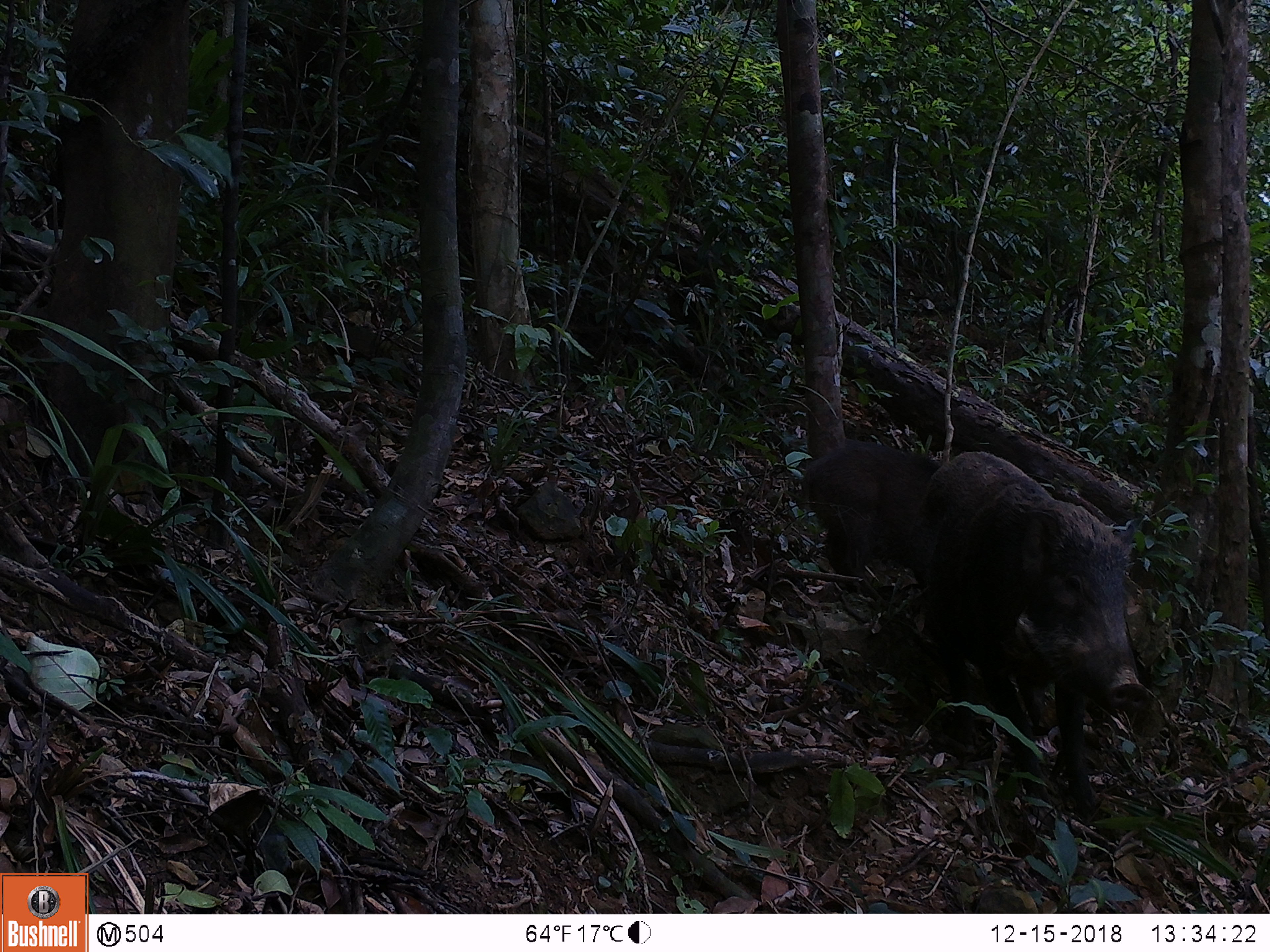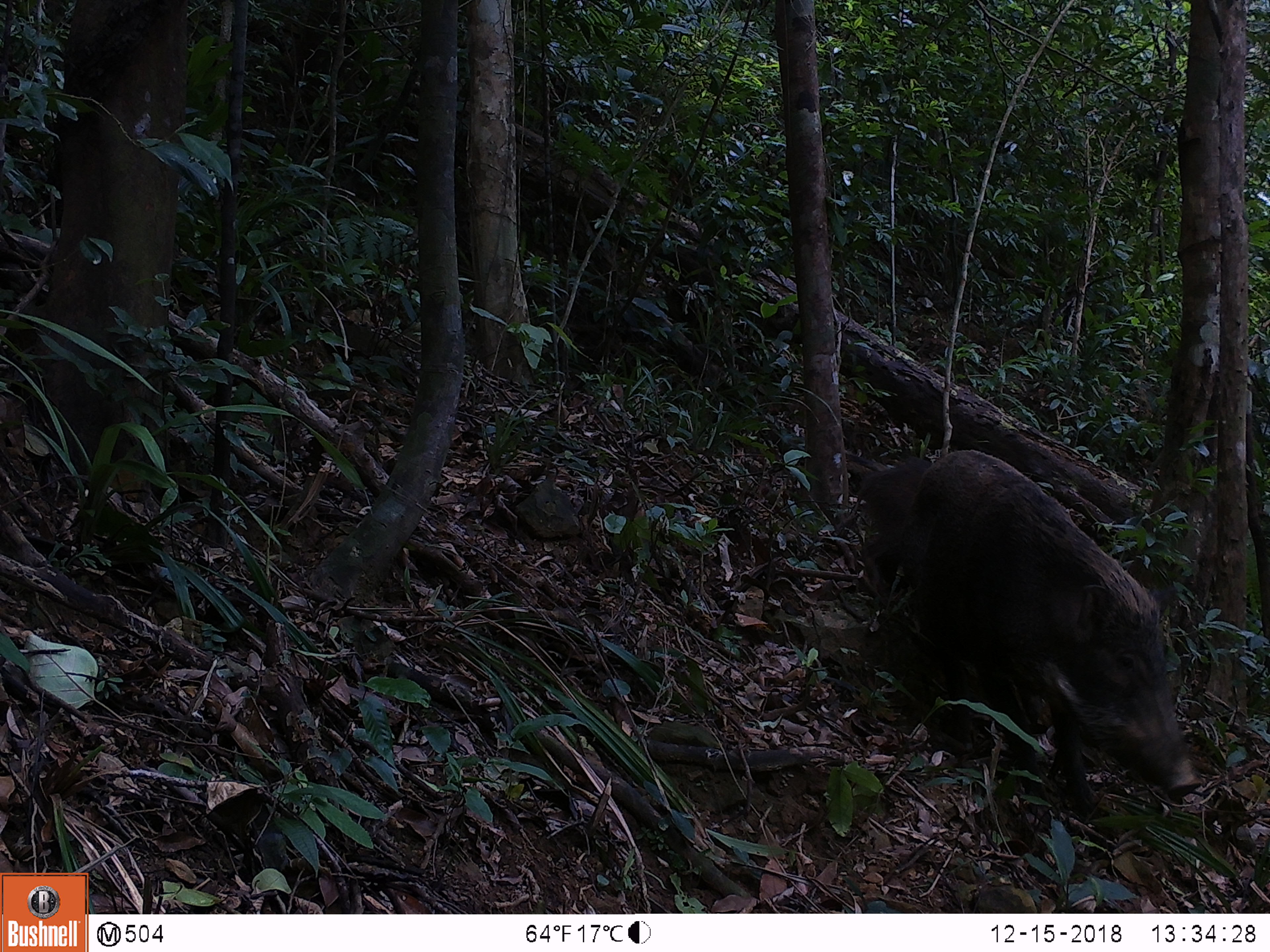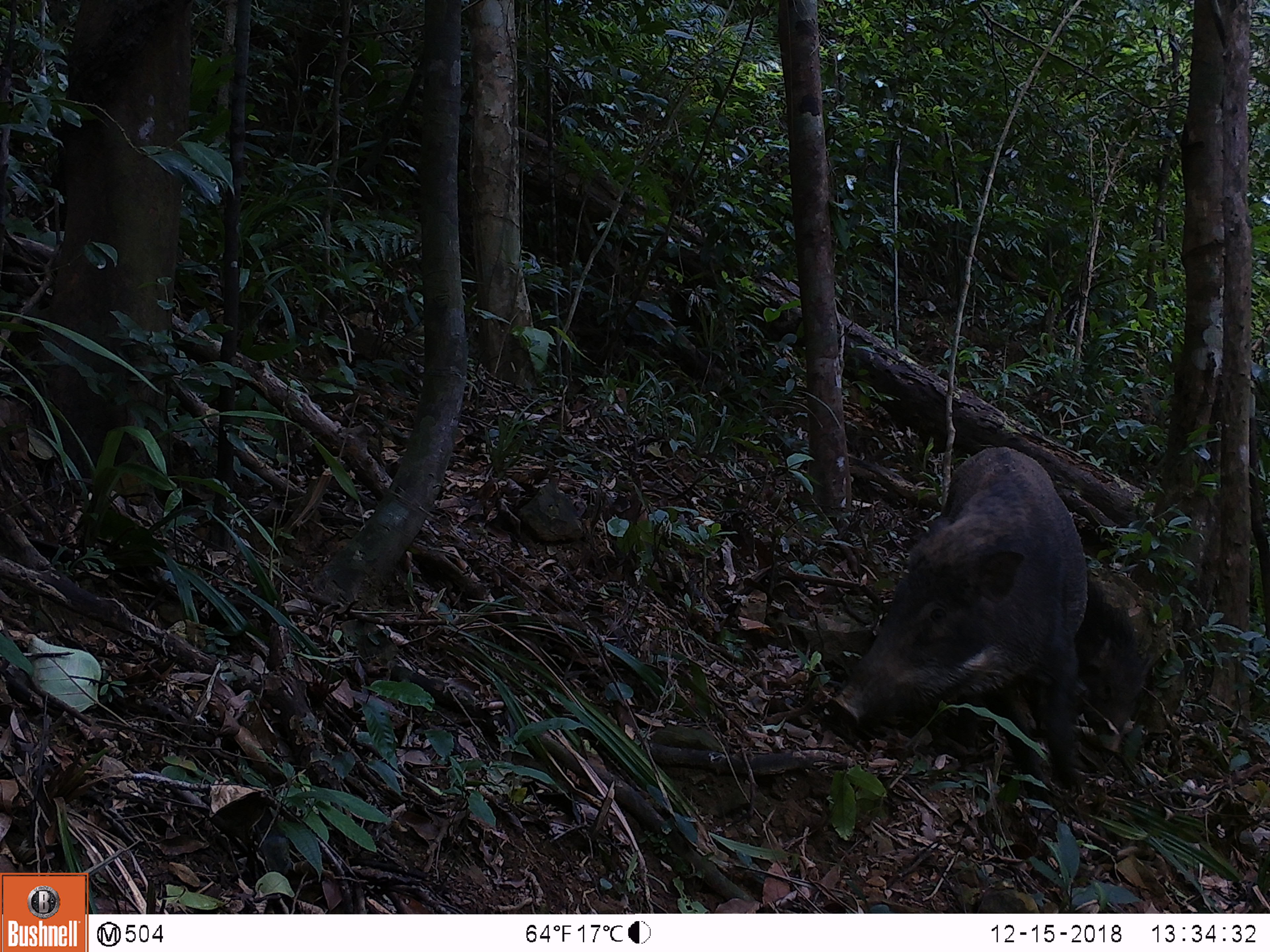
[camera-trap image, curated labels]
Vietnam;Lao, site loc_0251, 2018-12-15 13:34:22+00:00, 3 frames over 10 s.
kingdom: Animalia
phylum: Chordata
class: Mammalia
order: Artiodactyla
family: Suidae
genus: Sus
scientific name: Sus scrofa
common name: eurasian wild pig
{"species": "eurasian wild pig (Sus scrofa)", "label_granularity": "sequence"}